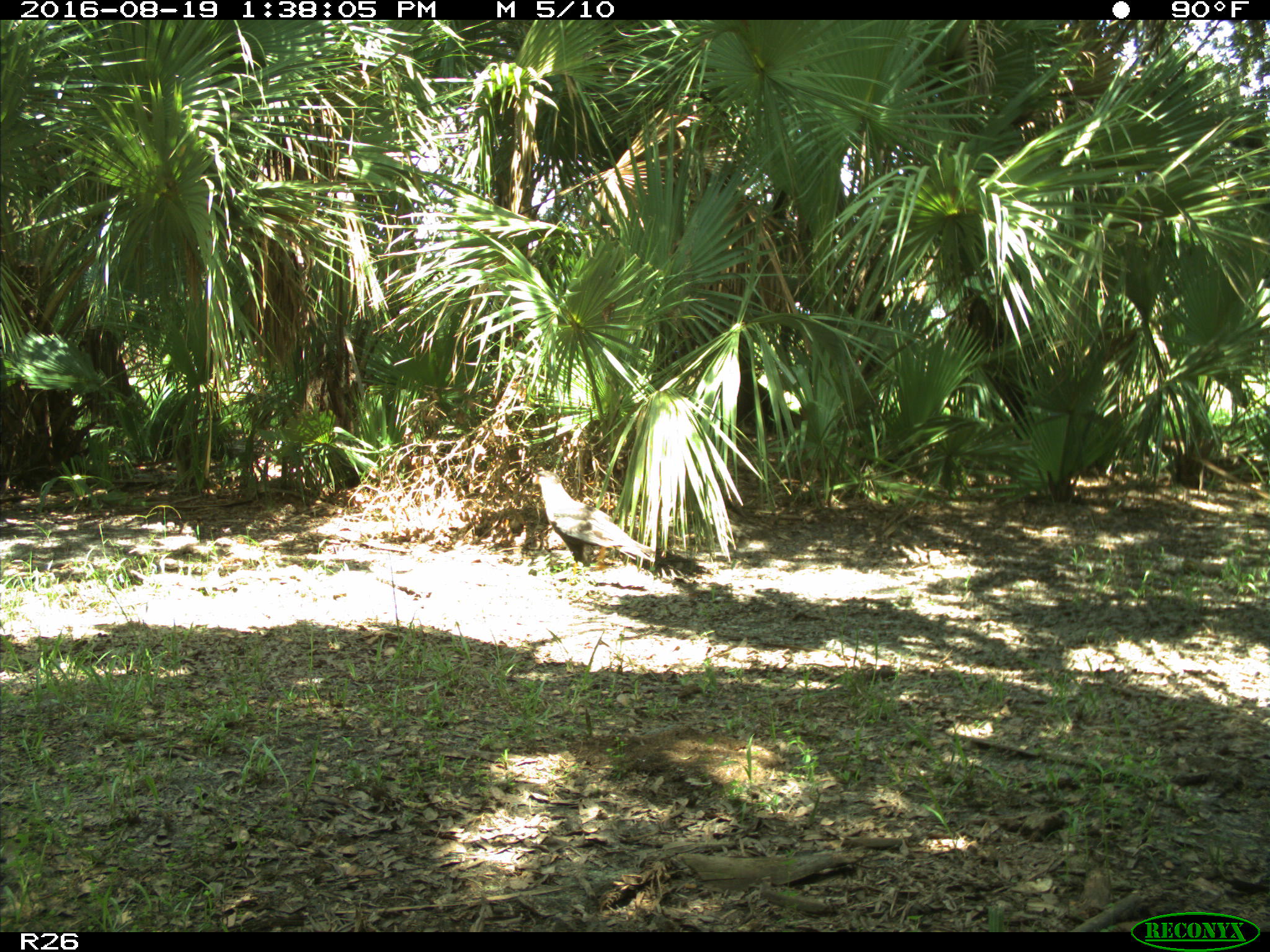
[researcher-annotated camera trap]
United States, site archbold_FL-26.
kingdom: Animalia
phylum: Chordata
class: Aves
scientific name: Aves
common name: birds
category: unidentified bird